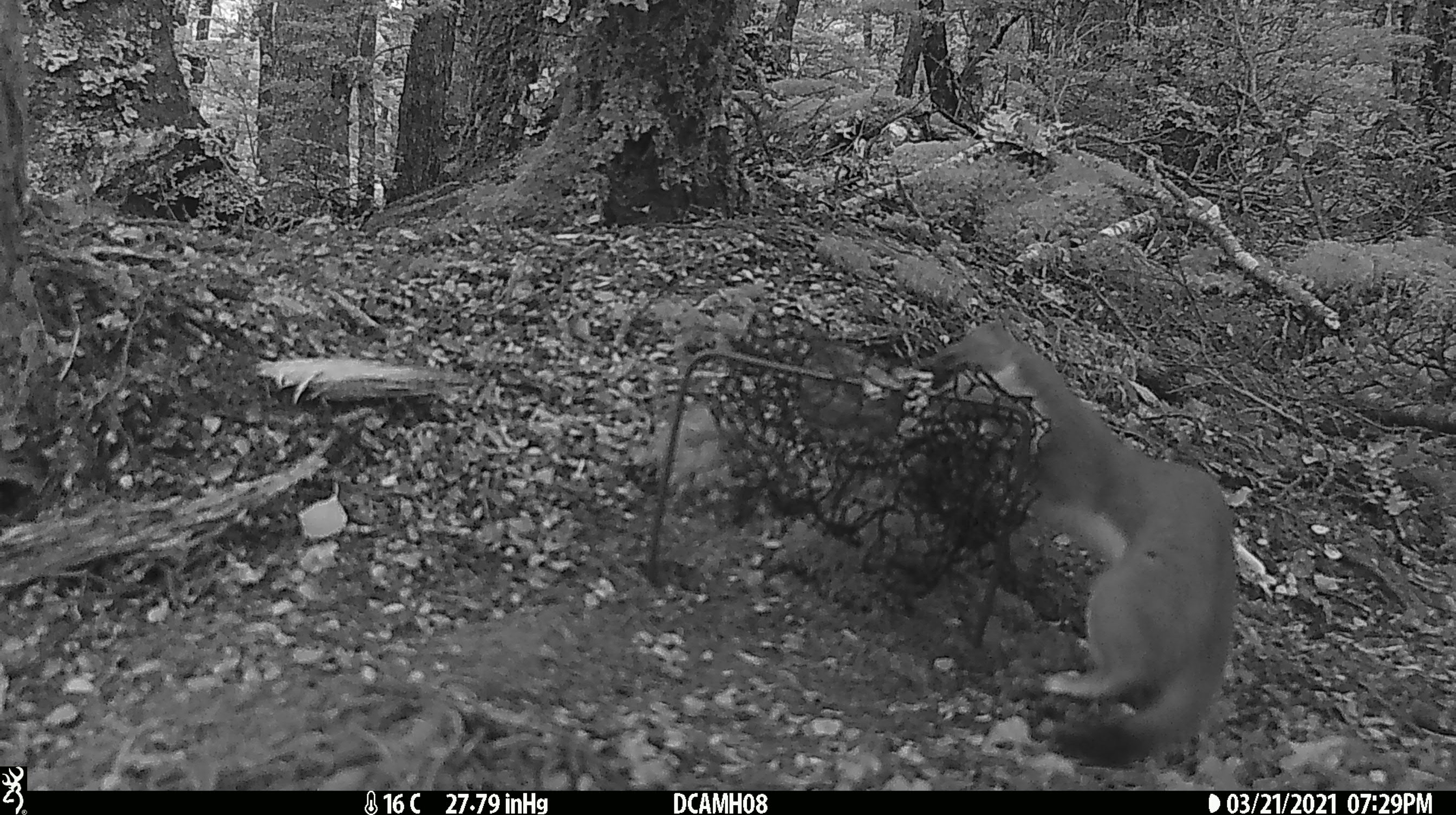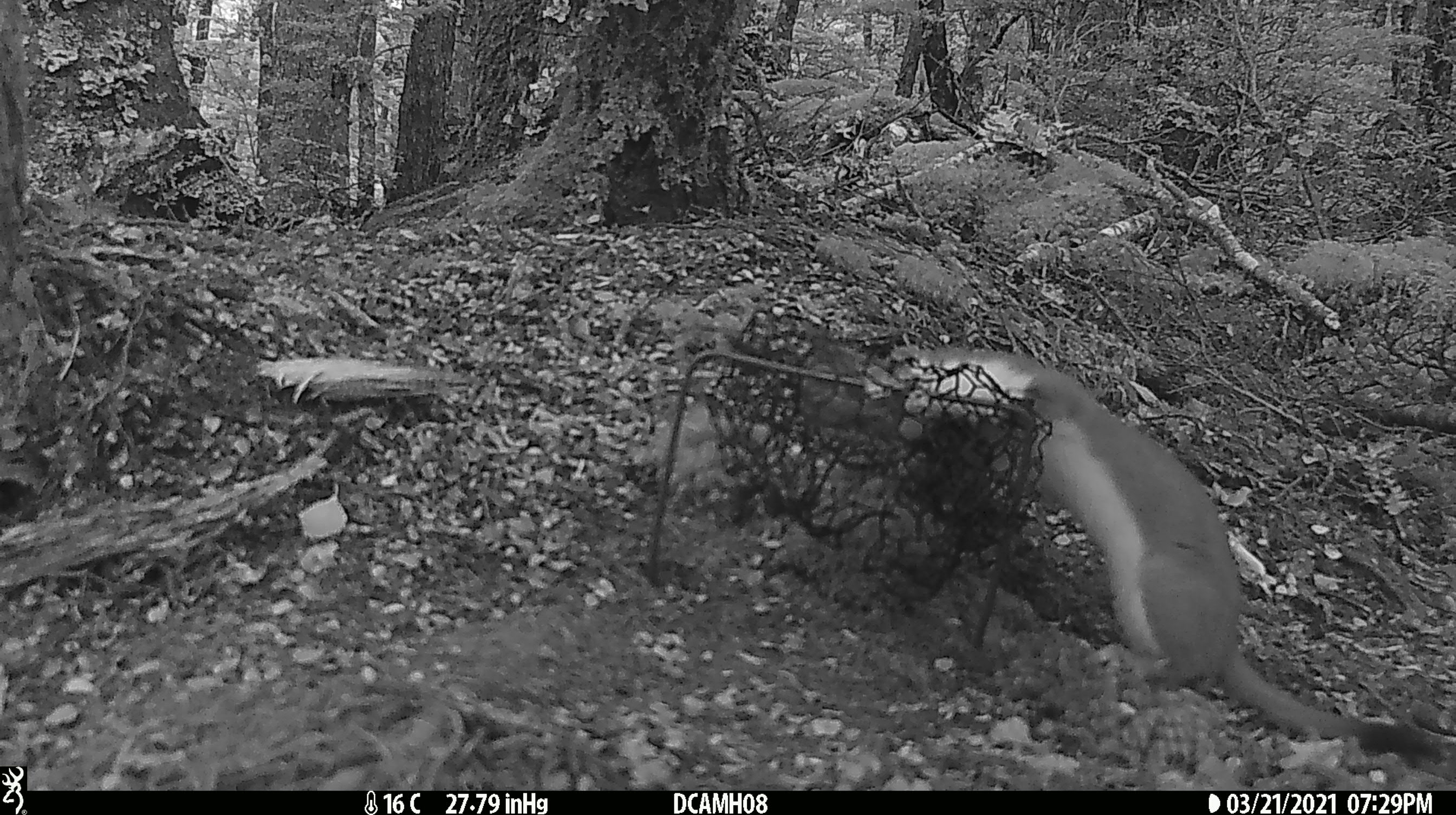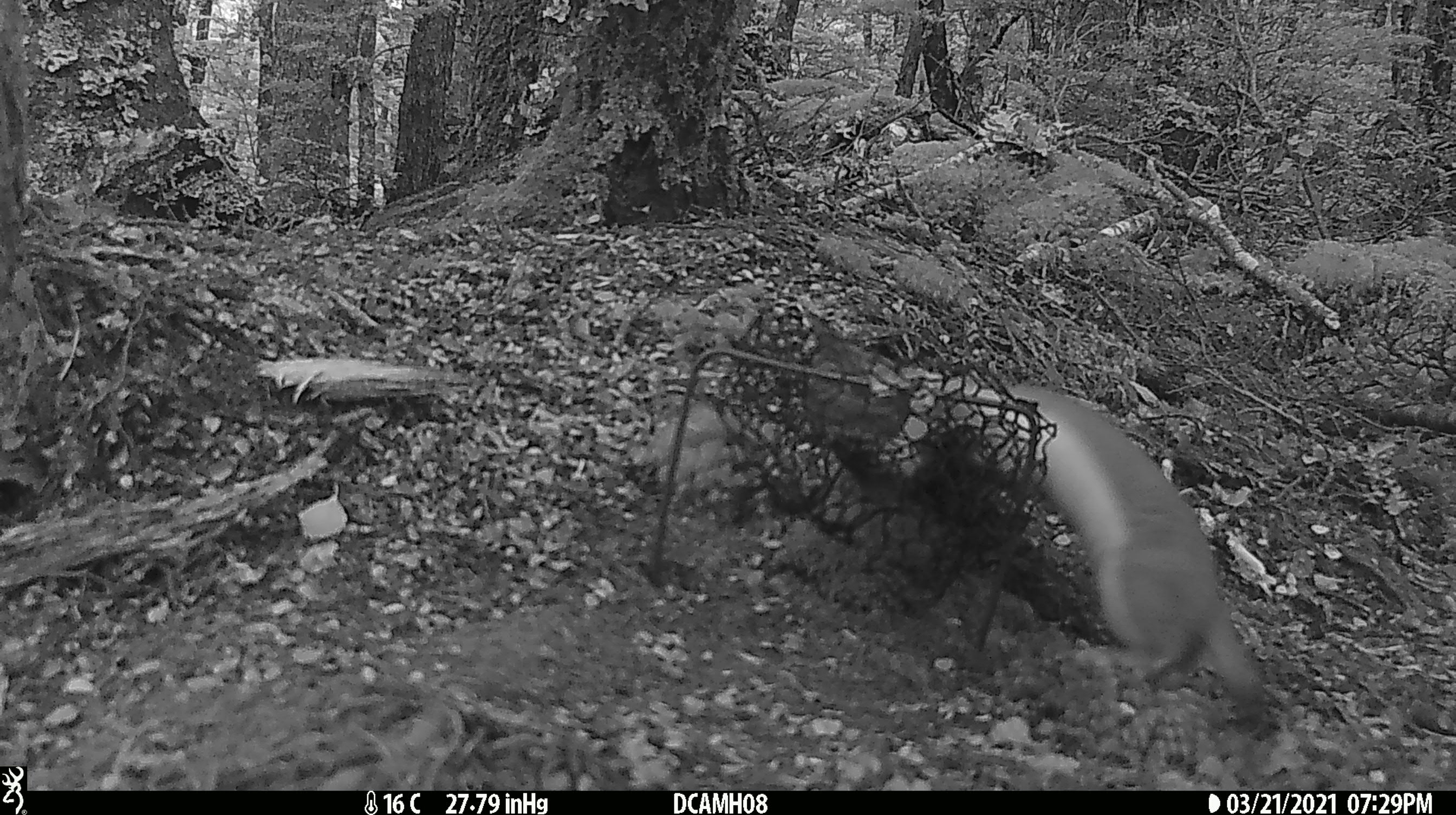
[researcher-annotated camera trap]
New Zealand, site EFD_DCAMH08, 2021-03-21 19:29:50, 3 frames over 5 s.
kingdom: Animalia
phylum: Chordata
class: Mammalia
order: Carnivora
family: Mustelidae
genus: Mustela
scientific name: Mustela erminea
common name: stoat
Stoat (Mustela erminea).